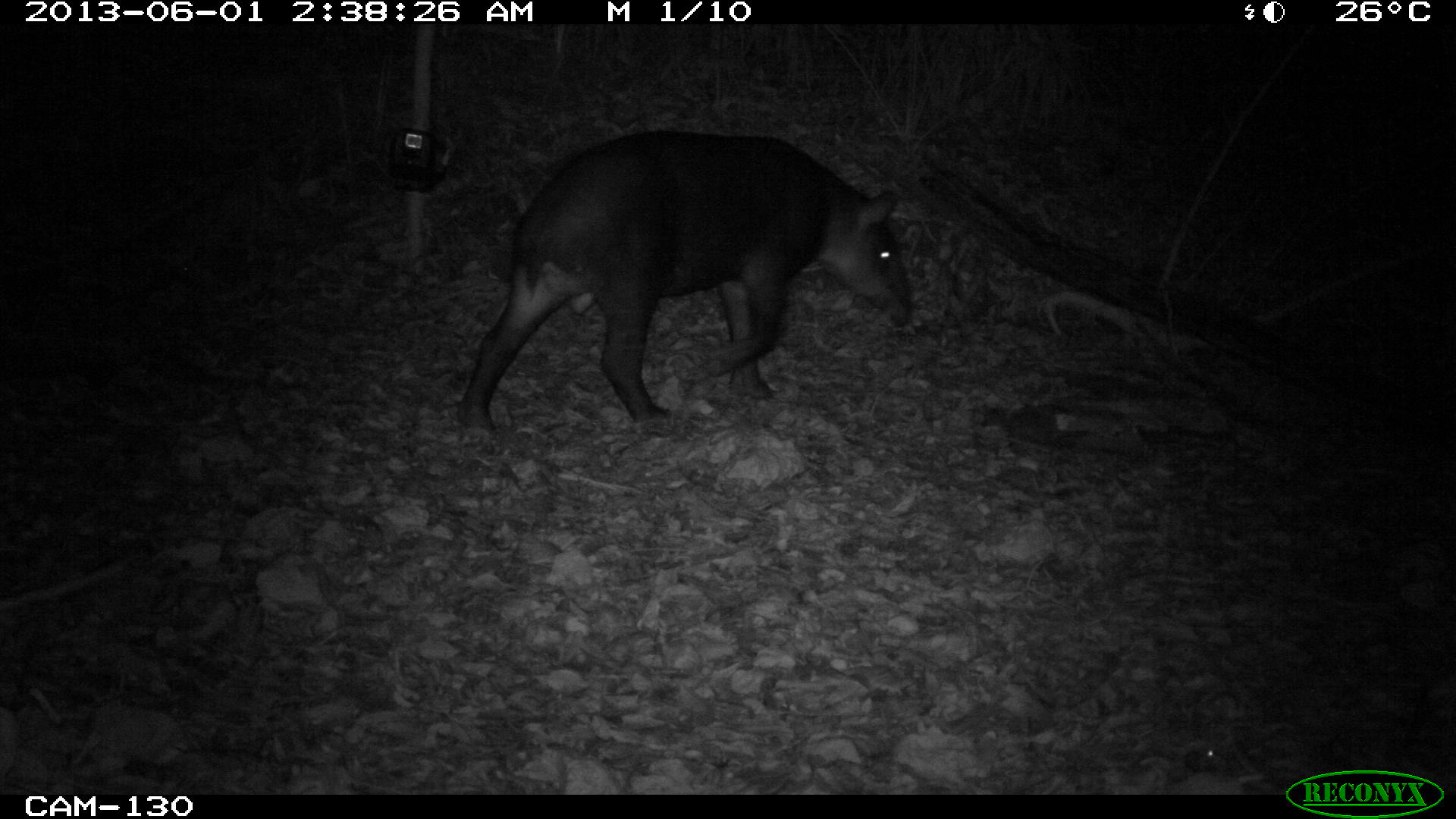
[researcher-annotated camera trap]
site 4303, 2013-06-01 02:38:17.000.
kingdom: Animalia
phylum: Chordata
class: Mammalia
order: Perissodactyla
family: Tapiridae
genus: Tapirus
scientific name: Tapirus bairdii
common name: baird's tapir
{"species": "Tapirus bairdii (baird's tapir)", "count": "1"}